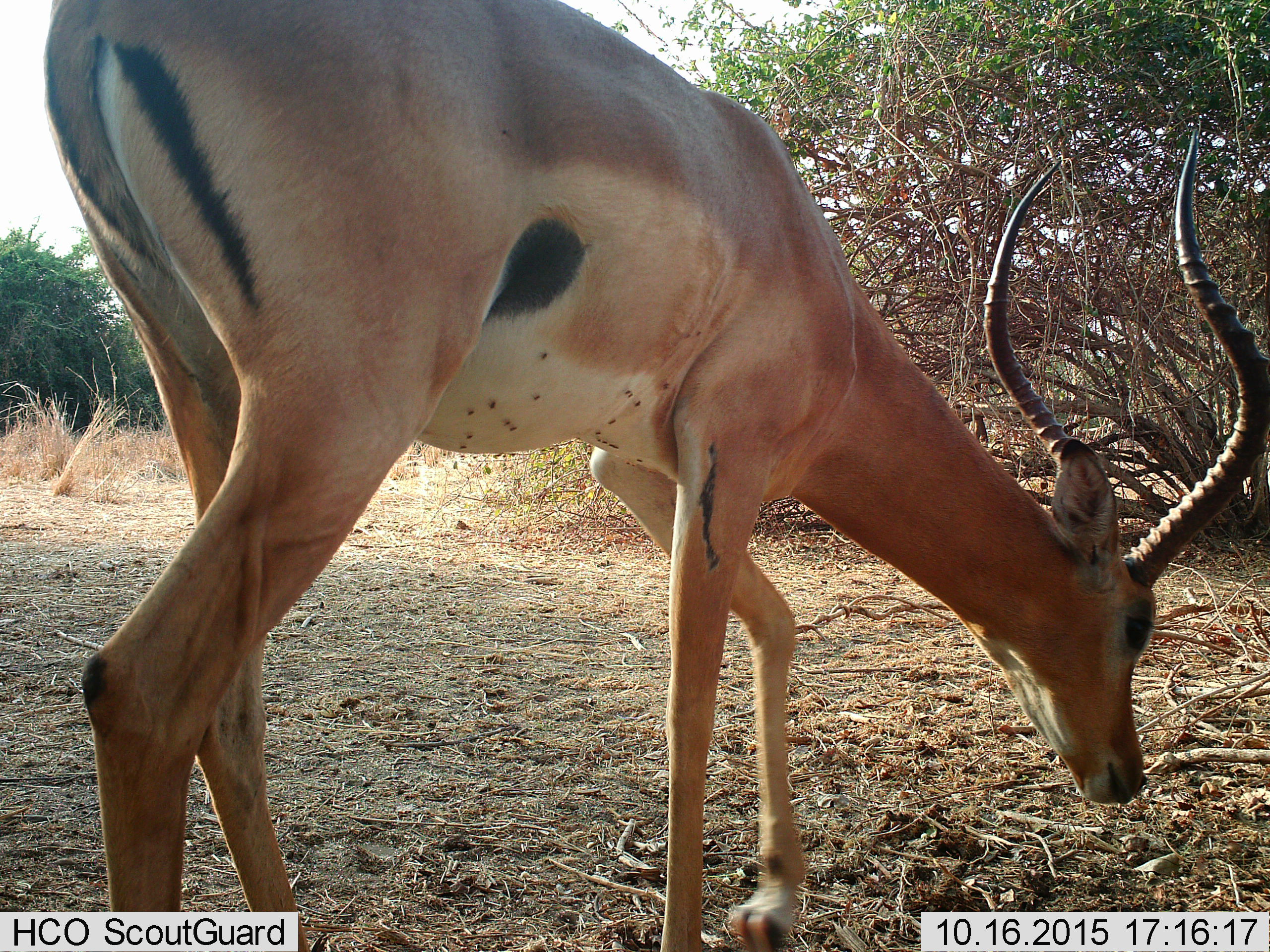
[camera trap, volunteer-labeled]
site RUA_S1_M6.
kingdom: Animalia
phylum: Chordata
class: Mammalia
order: Artiodactyla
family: Bovidae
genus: Aepyceros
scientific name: Aepyceros melampus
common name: impala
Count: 1.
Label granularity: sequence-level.